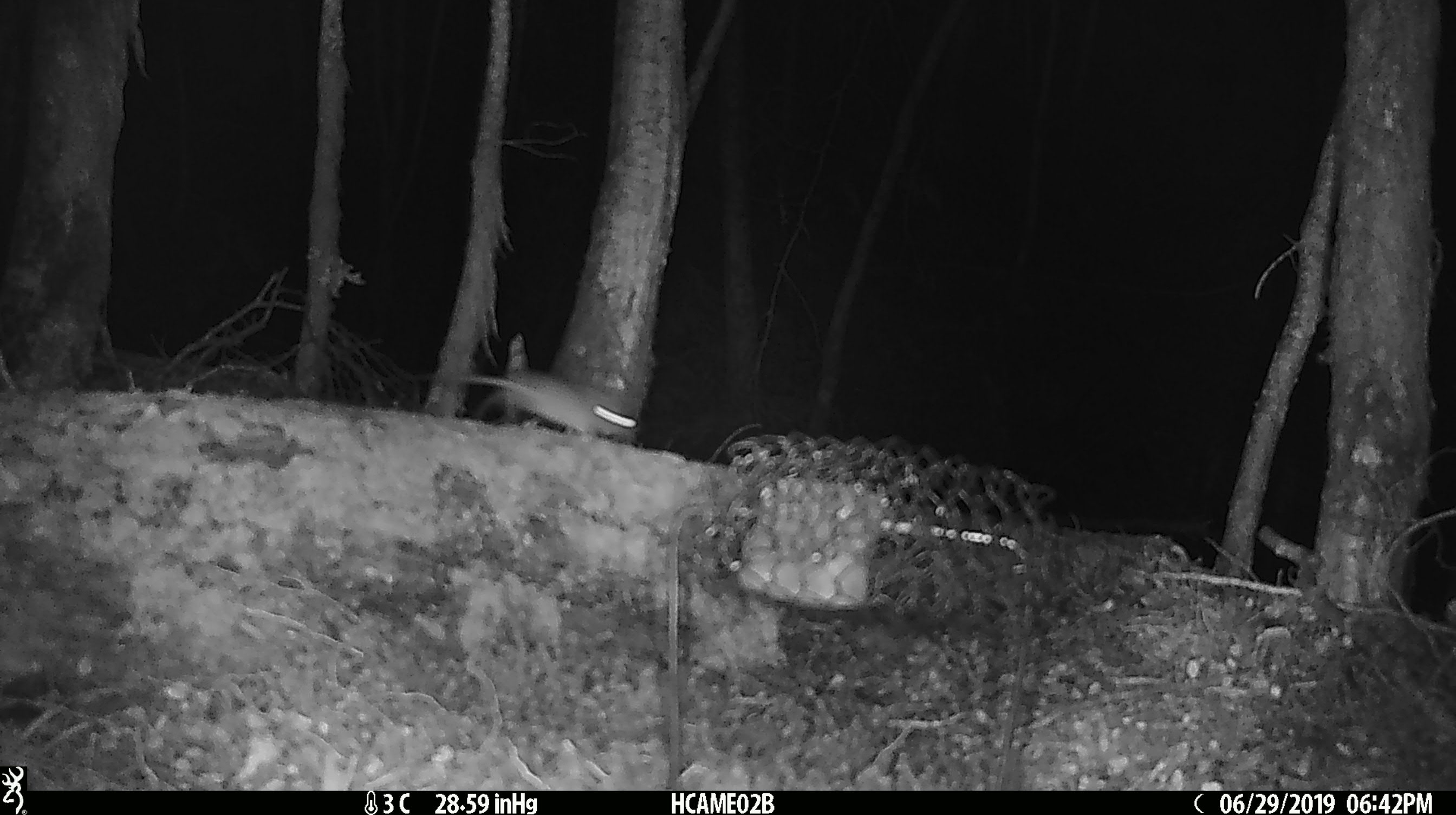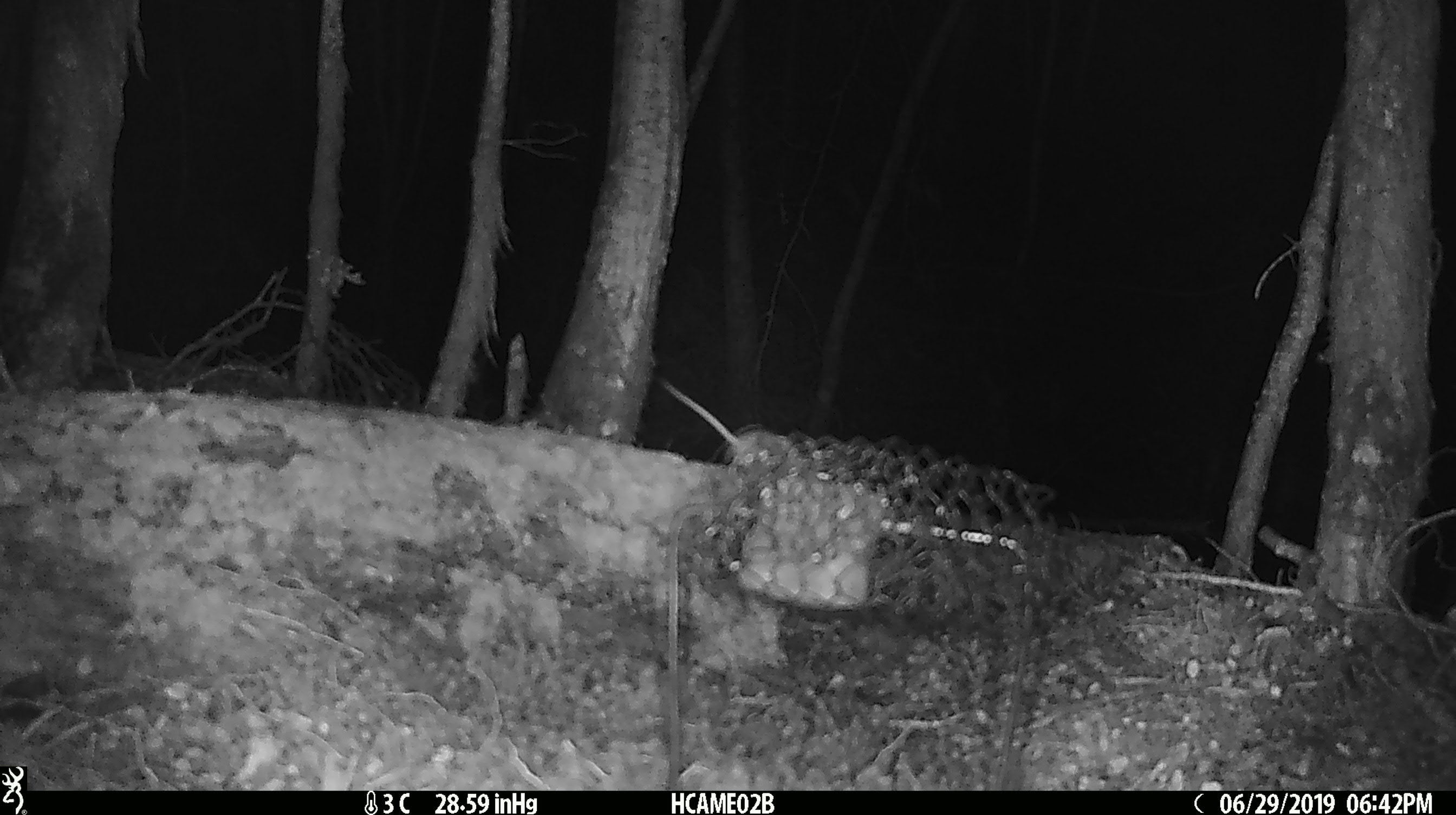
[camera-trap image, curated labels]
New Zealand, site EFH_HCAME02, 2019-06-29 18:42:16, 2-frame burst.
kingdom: Animalia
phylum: Chordata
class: Mammalia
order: Rodentia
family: Muridae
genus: Mus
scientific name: Mus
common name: mouse